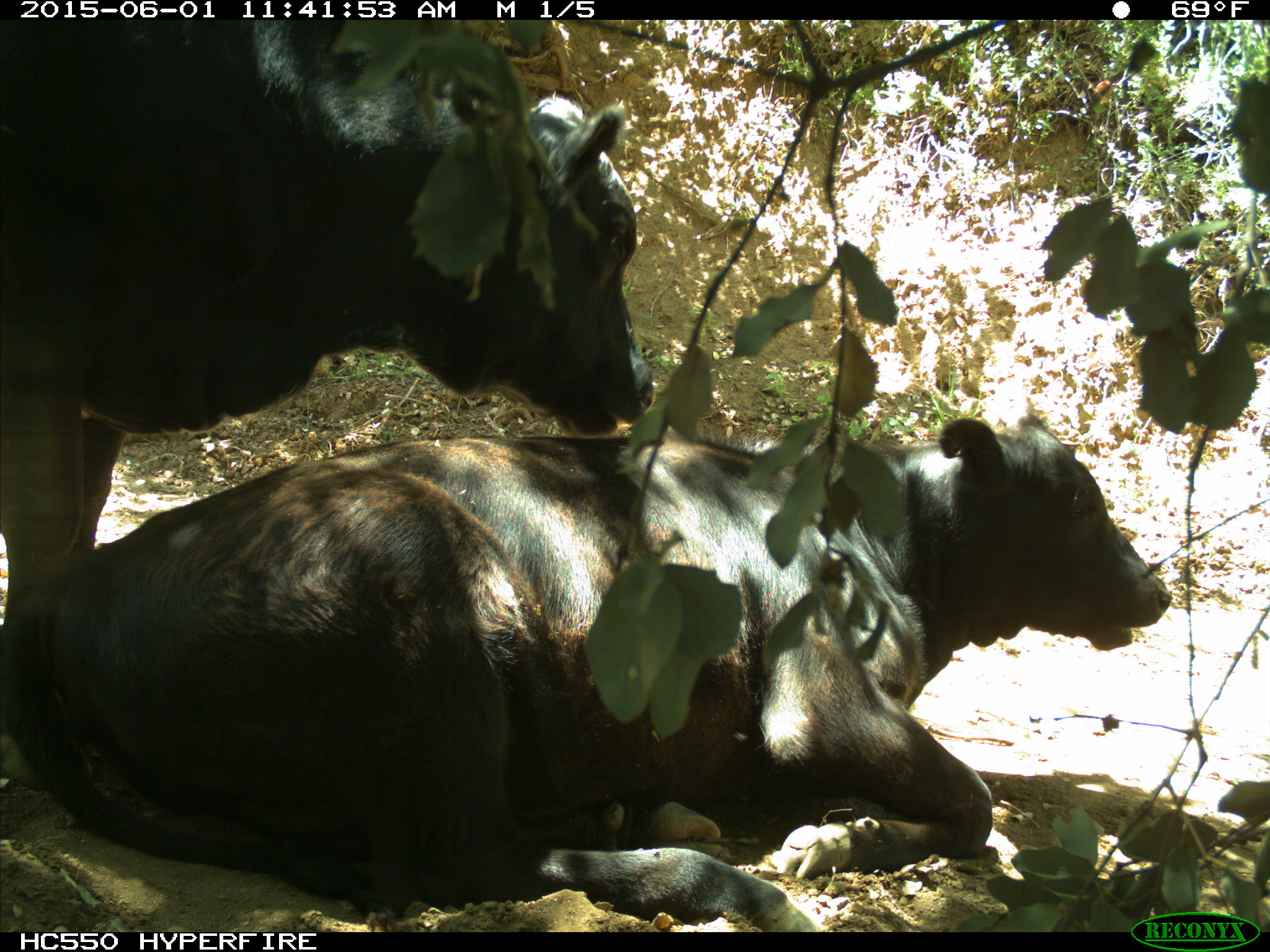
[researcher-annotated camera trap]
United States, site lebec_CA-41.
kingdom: Animalia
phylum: Chordata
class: Mammalia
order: Artiodactyla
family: Bovidae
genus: Bos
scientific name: Bos taurus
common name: domestic cow